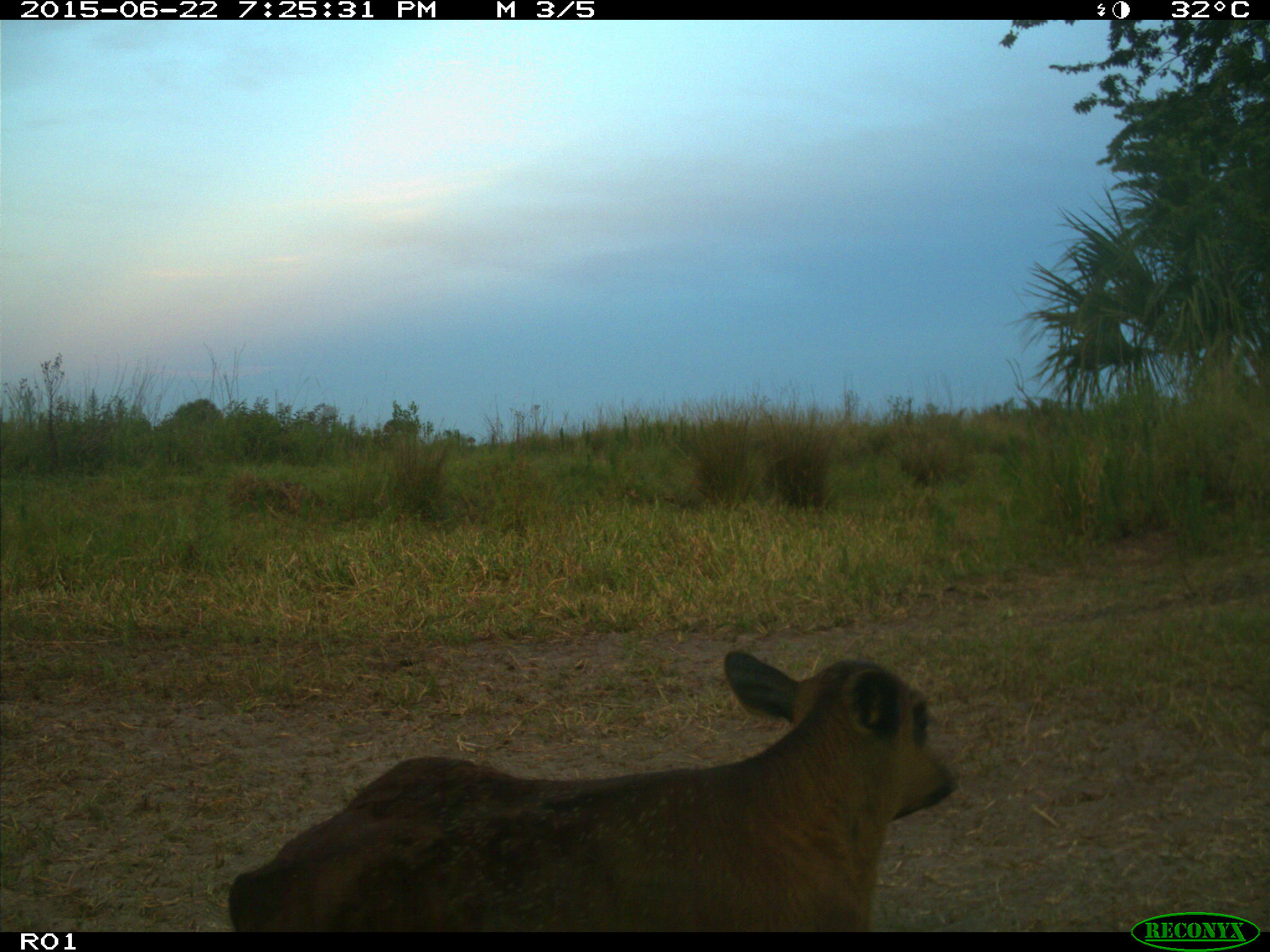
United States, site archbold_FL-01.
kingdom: Animalia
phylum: Chordata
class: Mammalia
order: Artiodactyla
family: Bovidae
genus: Bos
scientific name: Bos taurus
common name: domestic cow